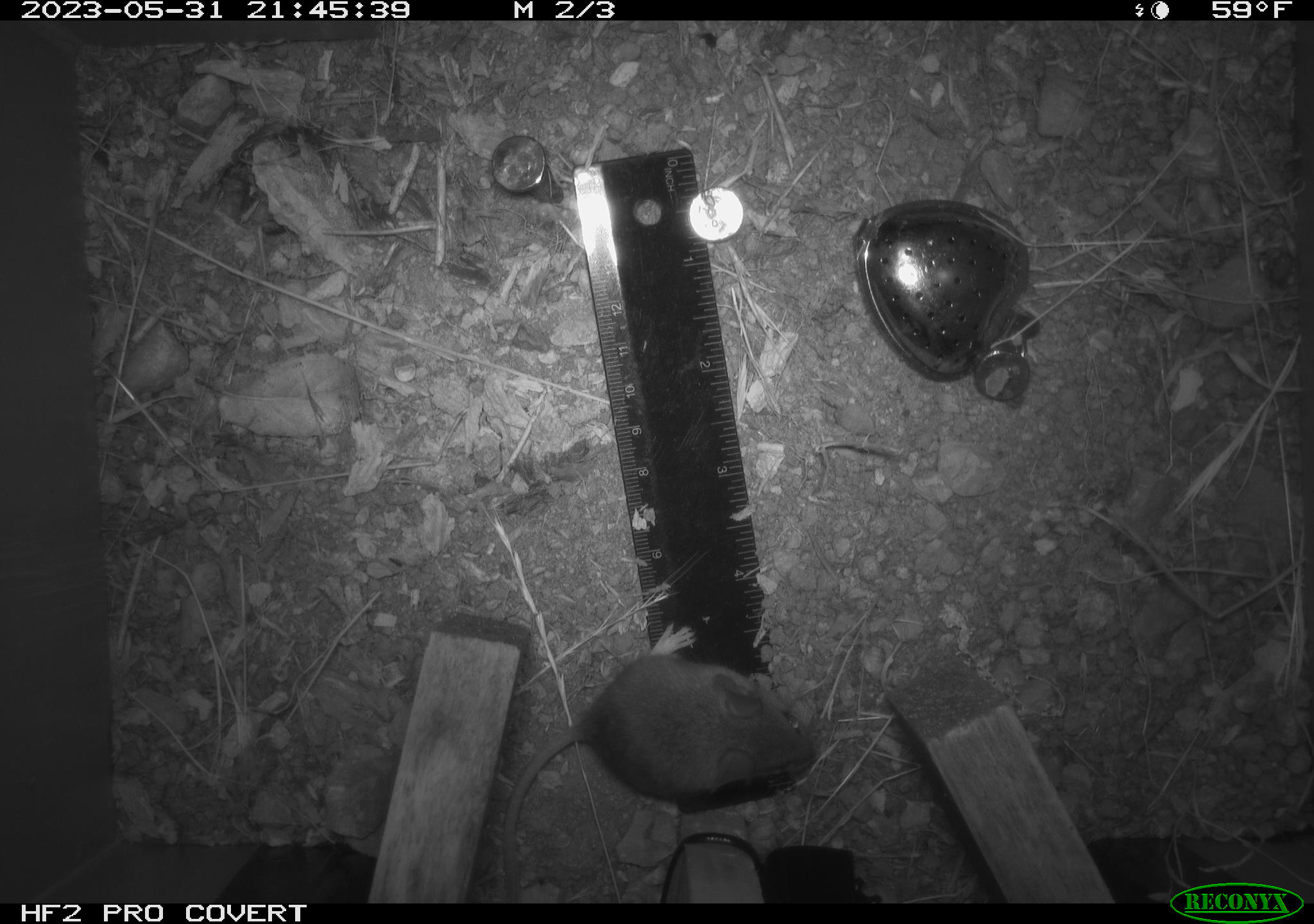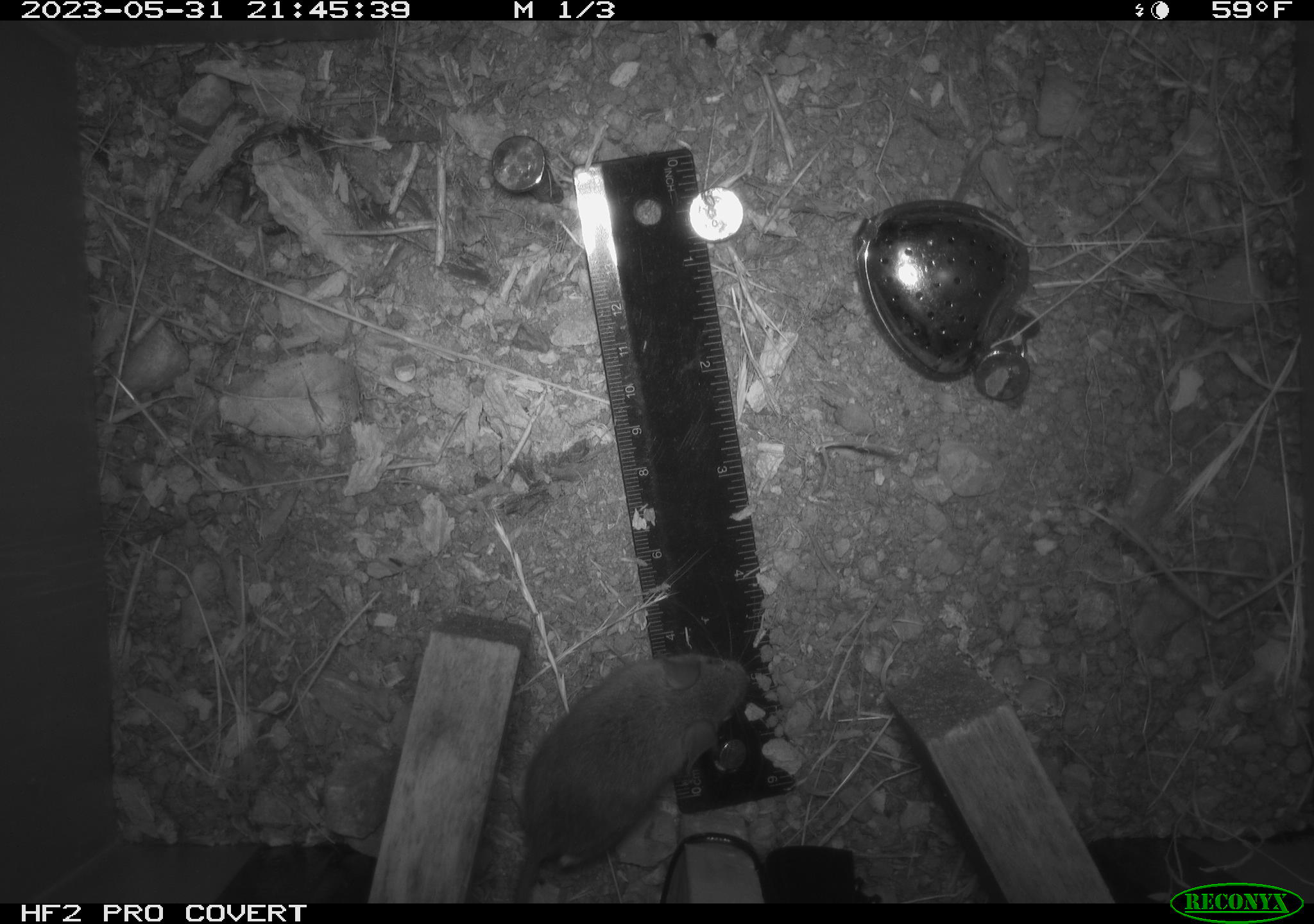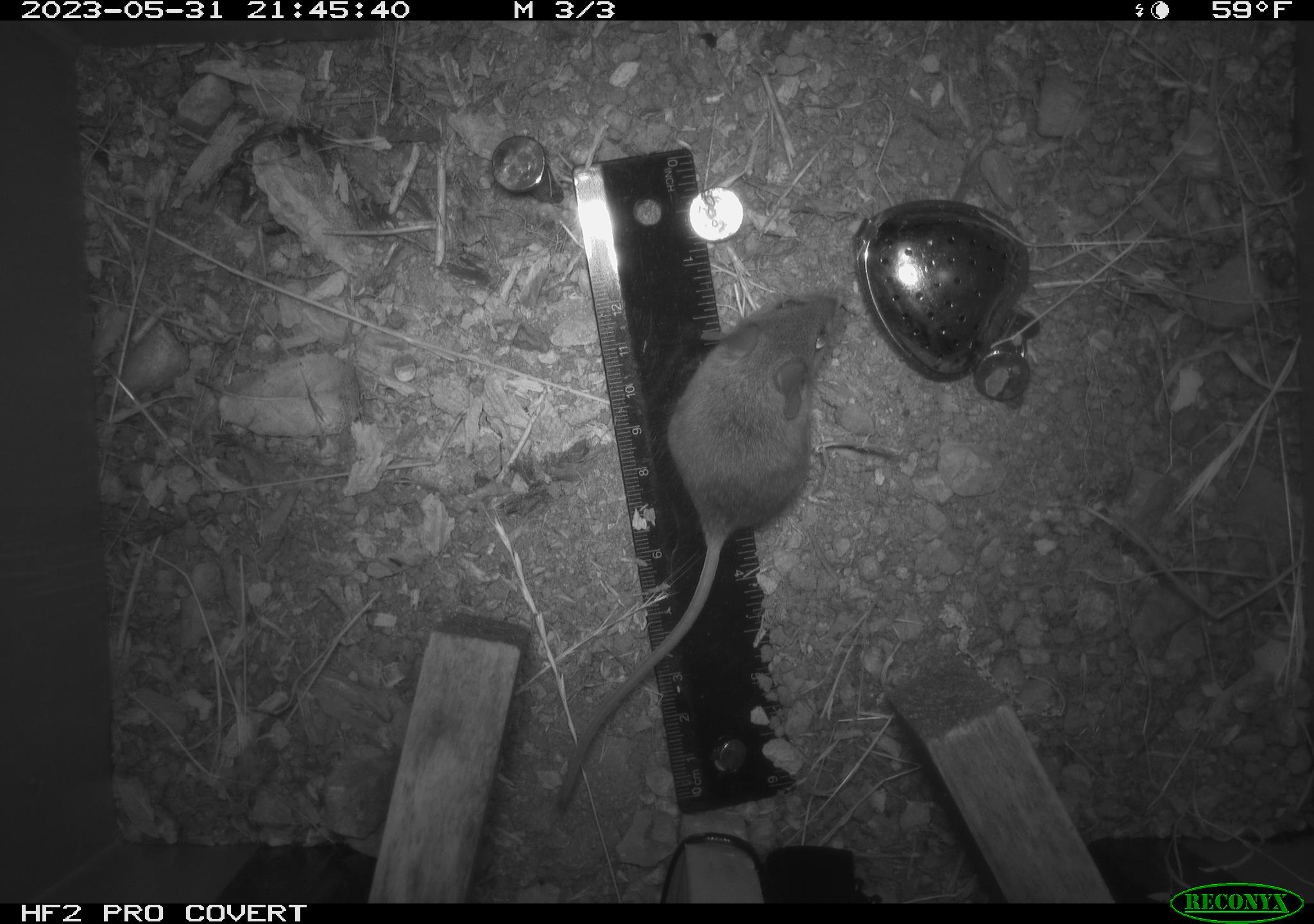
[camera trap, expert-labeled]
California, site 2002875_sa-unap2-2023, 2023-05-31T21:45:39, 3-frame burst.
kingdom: Animalia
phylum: Chordata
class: Mammalia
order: Rodentia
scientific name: Rodentia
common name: mouse species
Mouse species (Rodentia).